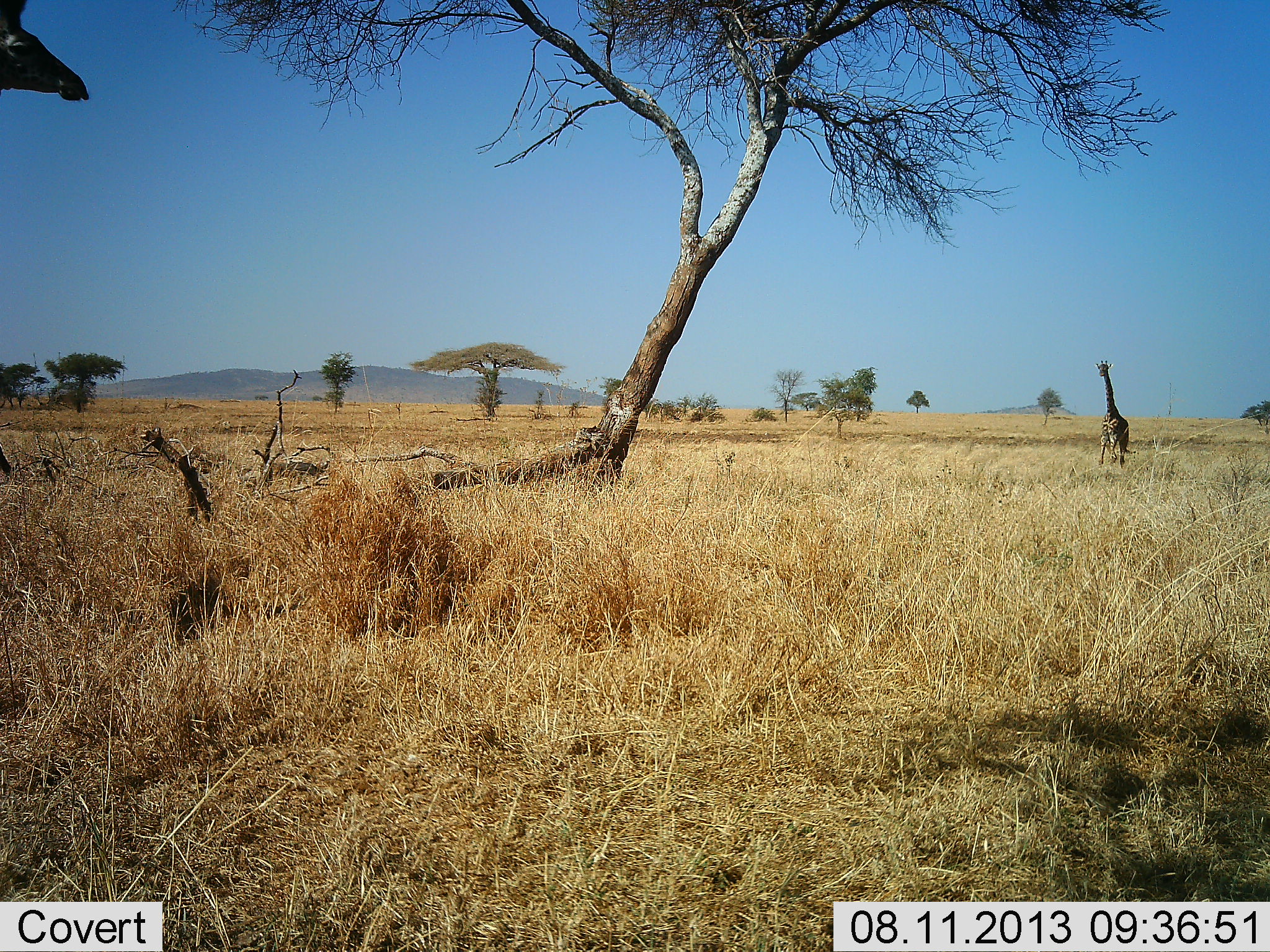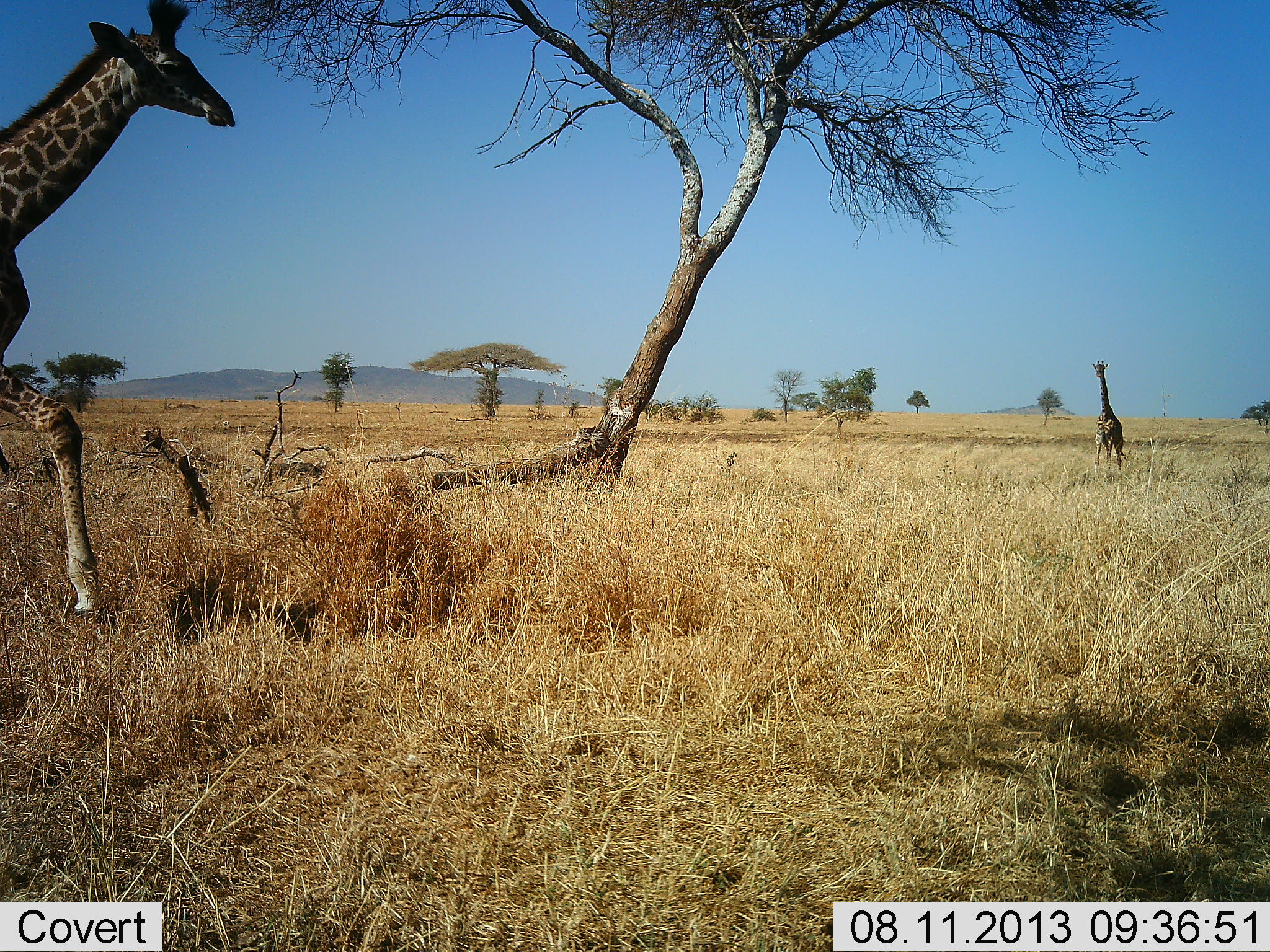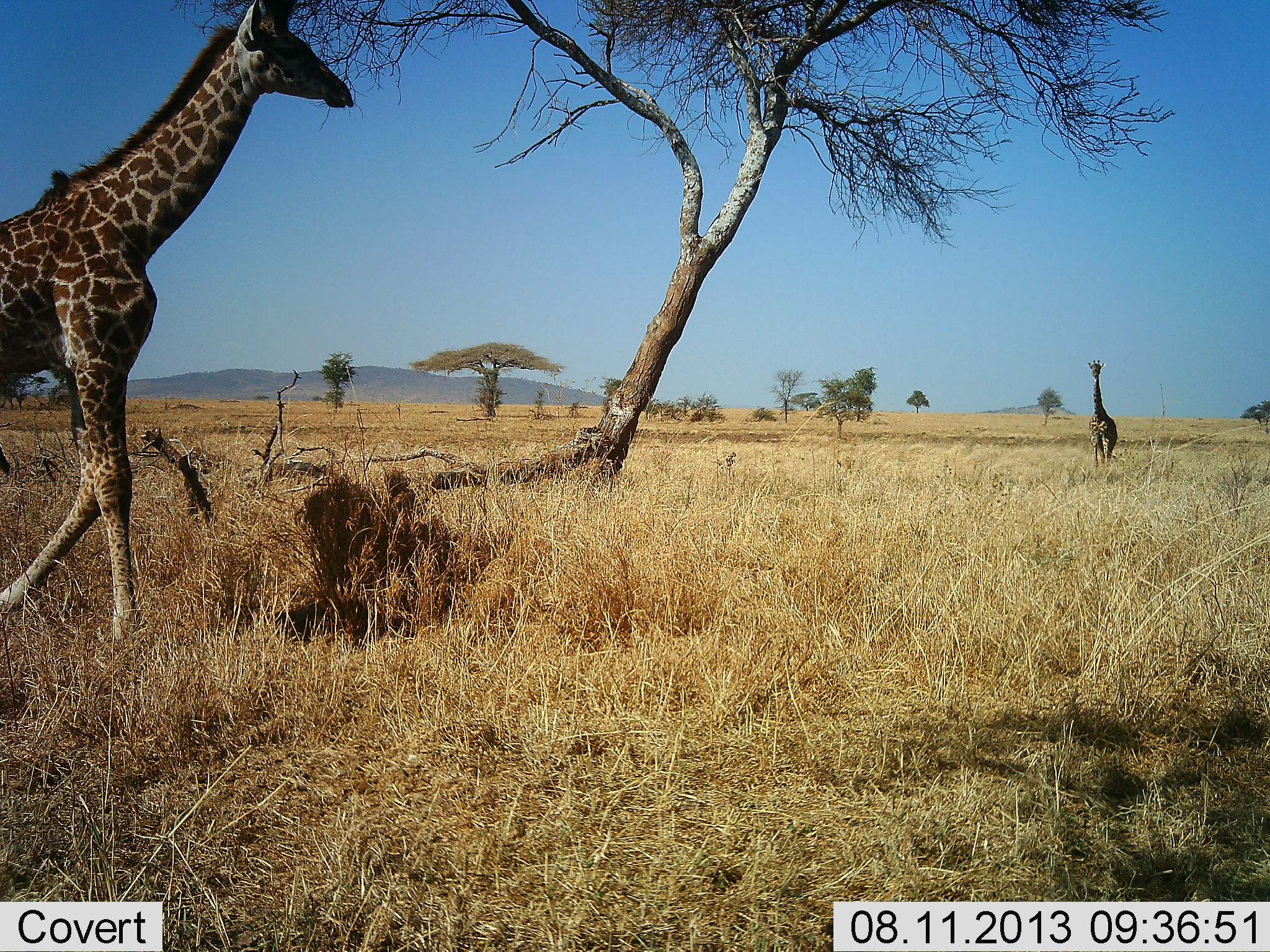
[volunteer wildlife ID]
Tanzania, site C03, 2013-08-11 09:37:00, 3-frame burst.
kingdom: Animalia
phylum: Chordata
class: Mammalia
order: Artiodactyla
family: Giraffidae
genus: Giraffa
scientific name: Giraffa camelopardalis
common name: giraffe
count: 2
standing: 20%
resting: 0%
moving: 100%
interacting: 0%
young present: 0%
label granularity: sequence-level